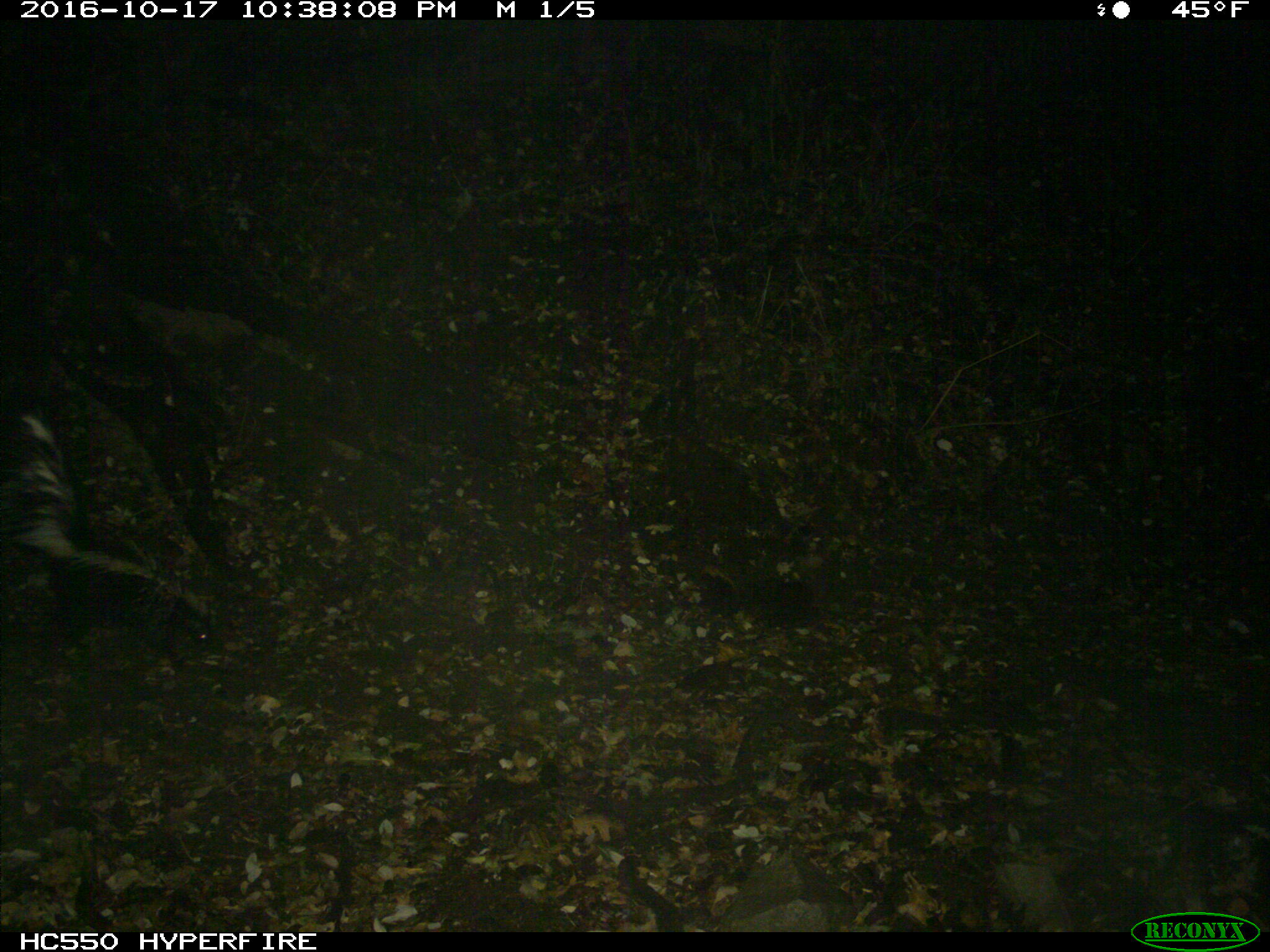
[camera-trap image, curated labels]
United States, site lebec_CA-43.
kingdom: Animalia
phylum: Chordata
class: Mammalia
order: Carnivora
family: Mephitidae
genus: Mephitis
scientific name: Mephitis mephitis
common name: striped skunk